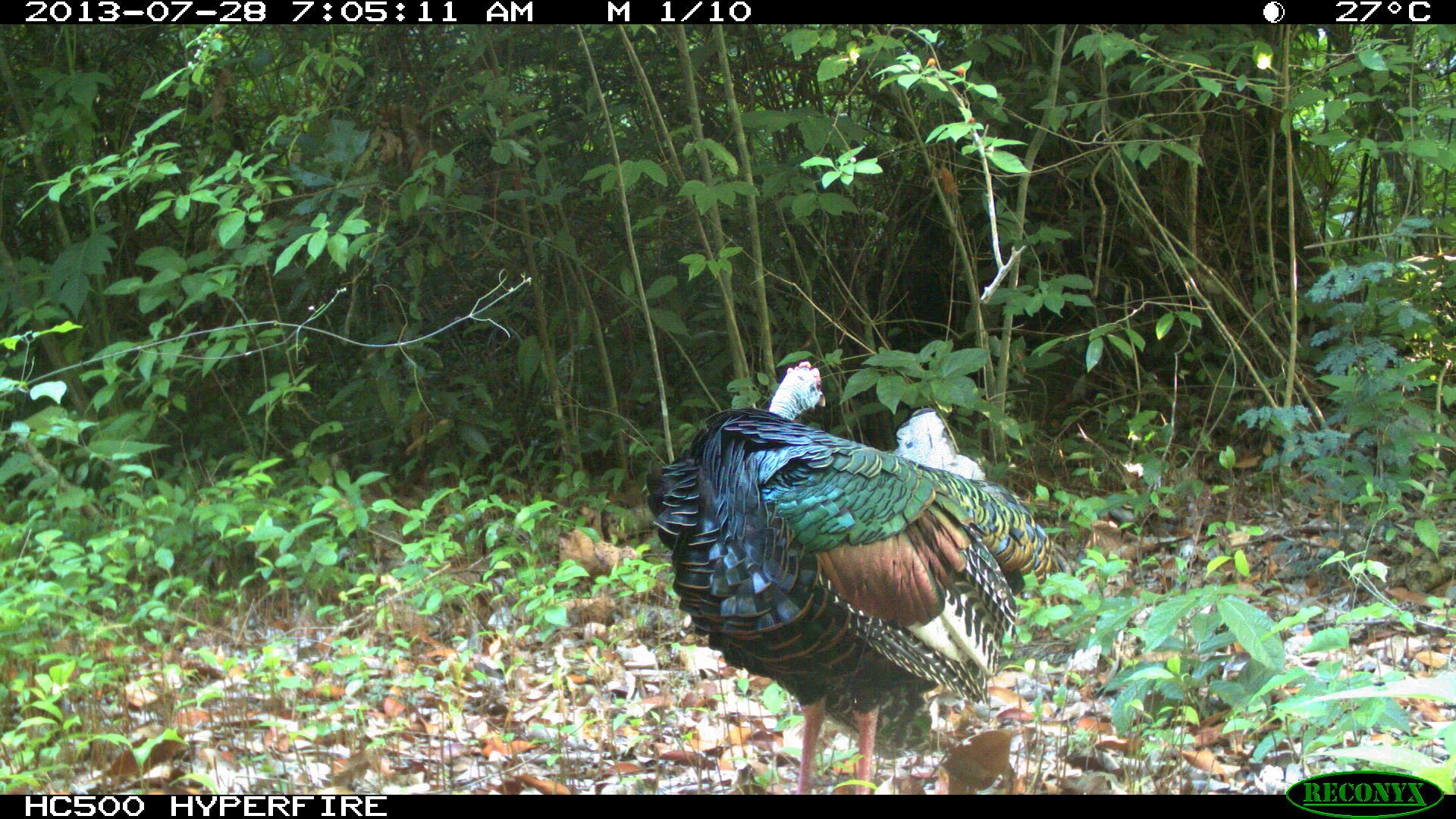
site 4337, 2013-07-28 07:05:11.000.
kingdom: Animalia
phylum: Chordata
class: Aves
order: Galliformes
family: Phasianidae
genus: Meleagris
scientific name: Meleagris ocellata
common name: ocellated turkey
Meleagris ocellata (ocellated turkey), count 1, sex male.